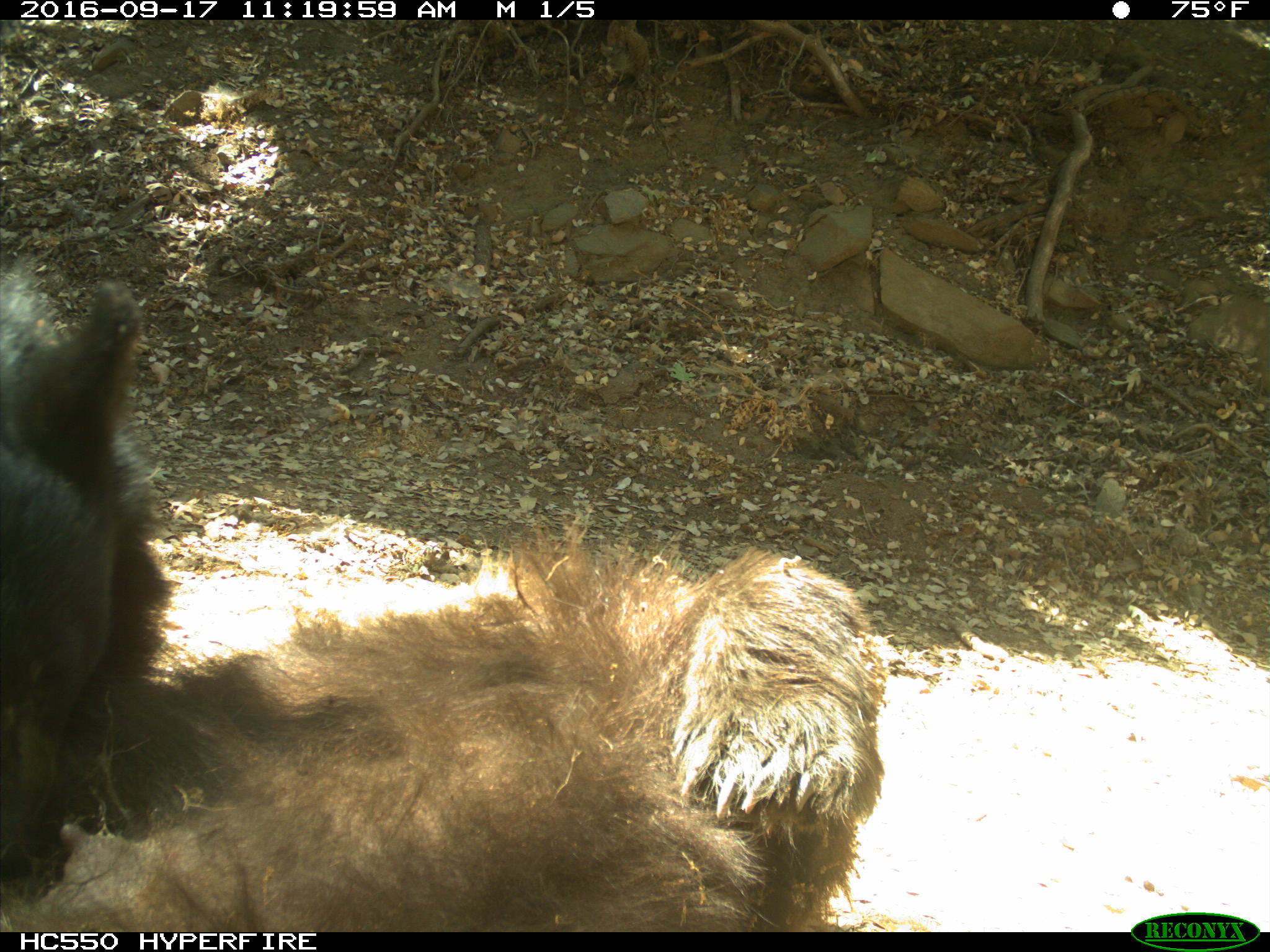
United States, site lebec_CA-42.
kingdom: Animalia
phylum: Chordata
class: Mammalia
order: Carnivora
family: Ursidae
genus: Ursus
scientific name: Ursus americanus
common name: american black bear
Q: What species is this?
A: Ursus americanus (american black bear).